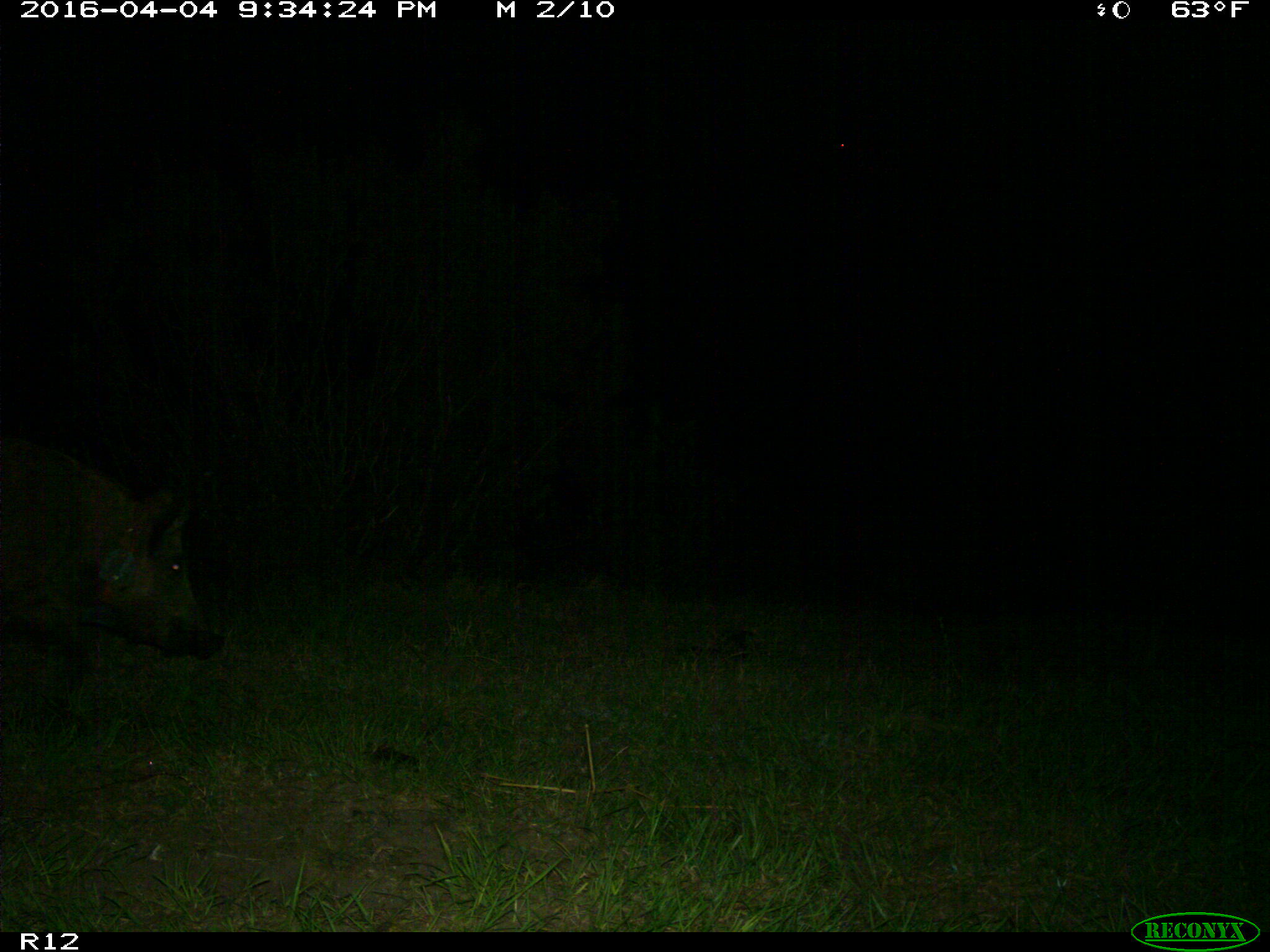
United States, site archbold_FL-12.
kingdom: Animalia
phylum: Chordata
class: Mammalia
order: Artiodactyla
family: Suidae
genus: Sus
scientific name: Sus scrofa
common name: wild boar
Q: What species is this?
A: Sus scrofa (wild boar).